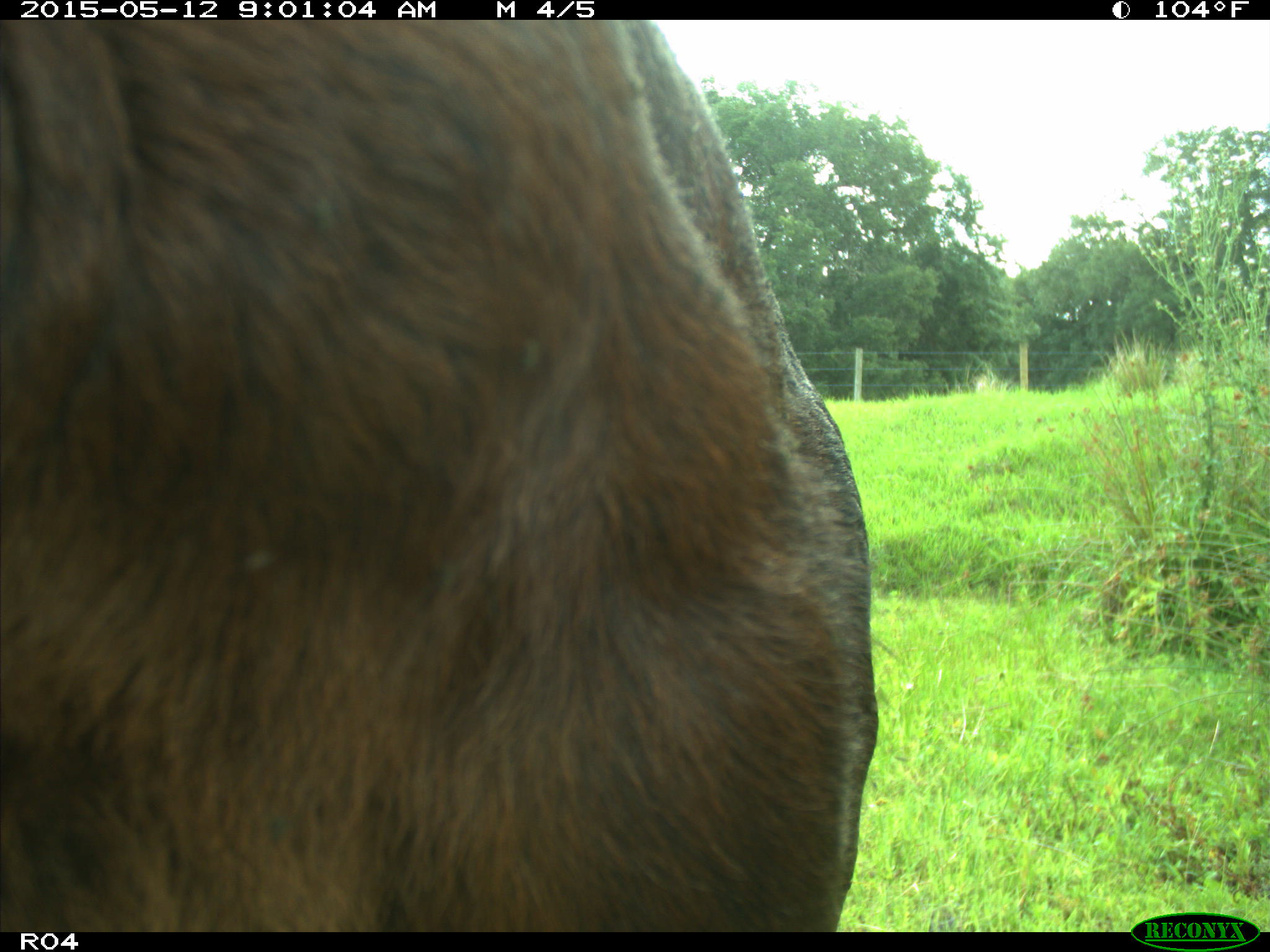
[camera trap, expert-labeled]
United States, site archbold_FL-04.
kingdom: Animalia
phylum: Chordata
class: Mammalia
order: Artiodactyla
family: Bovidae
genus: Bos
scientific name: Bos taurus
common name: domestic cow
Bos taurus (domestic cow).